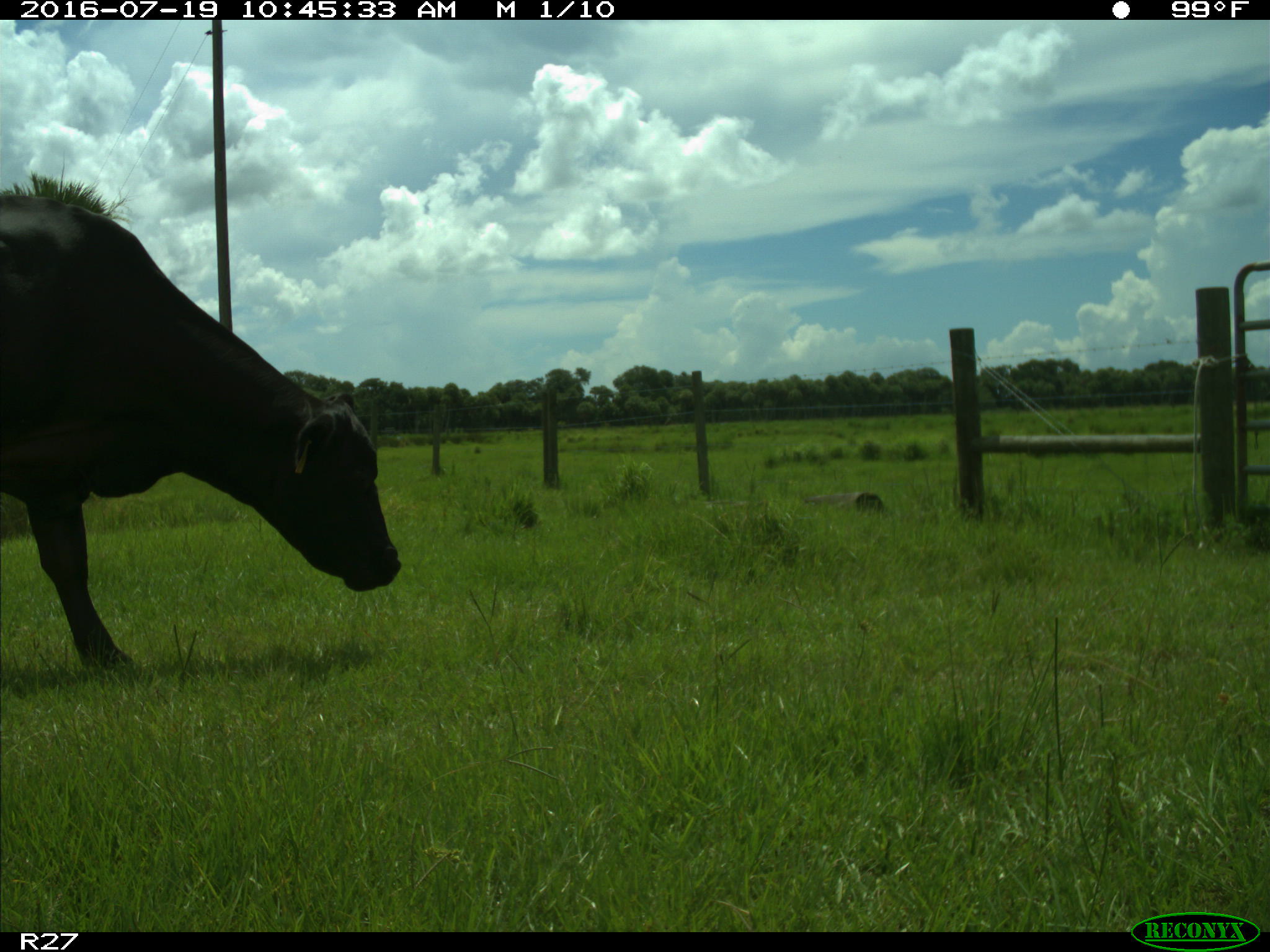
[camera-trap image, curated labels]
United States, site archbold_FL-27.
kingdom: Animalia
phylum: Chordata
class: Mammalia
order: Artiodactyla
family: Bovidae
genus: Bos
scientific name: Bos taurus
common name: domestic cow